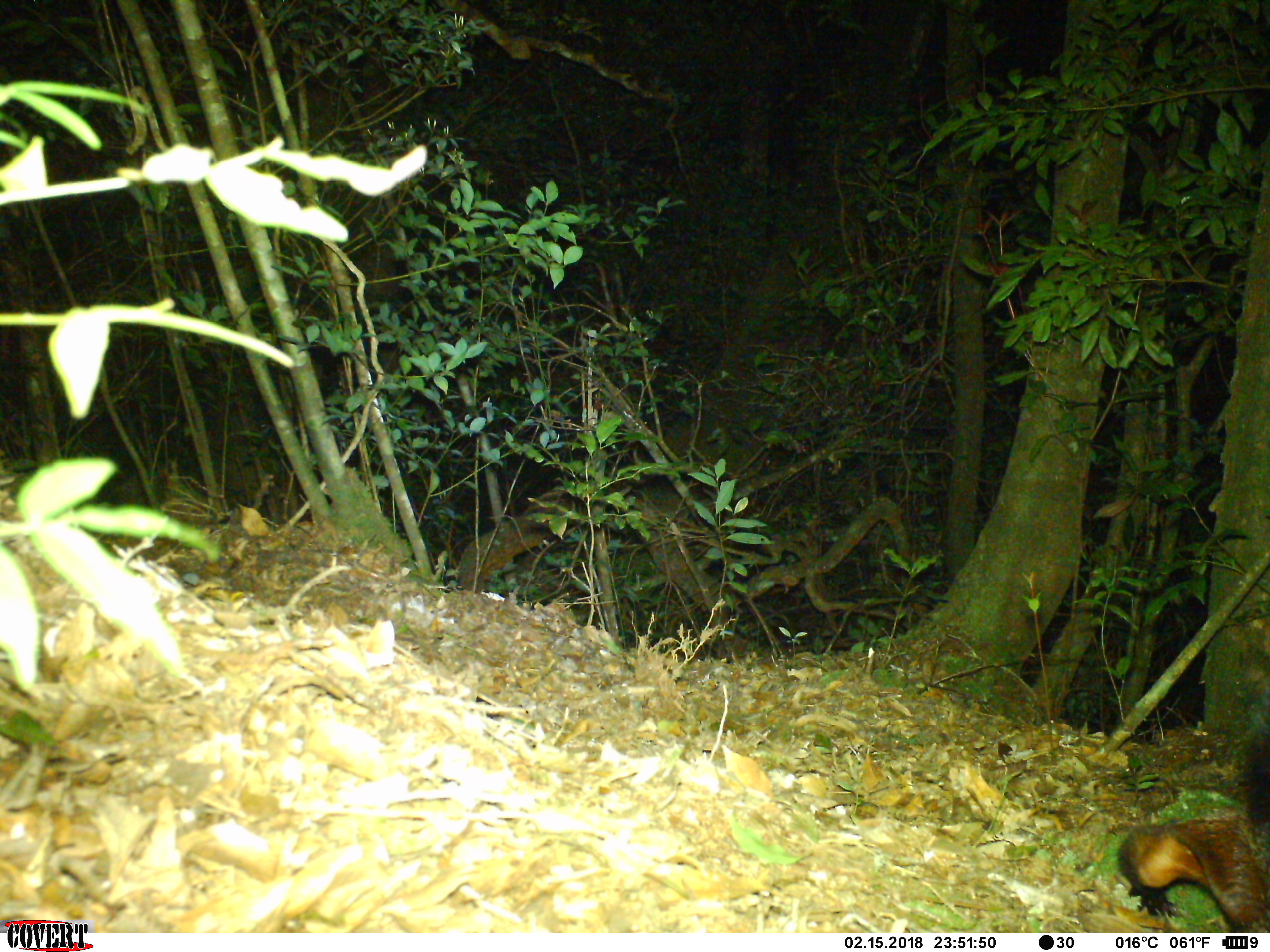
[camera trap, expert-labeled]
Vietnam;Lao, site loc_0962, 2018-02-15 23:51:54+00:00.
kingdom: Animalia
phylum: Chordata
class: Mammalia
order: Rodentia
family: Sciuridae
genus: Petaurista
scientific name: Petaurista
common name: giant flying squirrel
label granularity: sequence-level